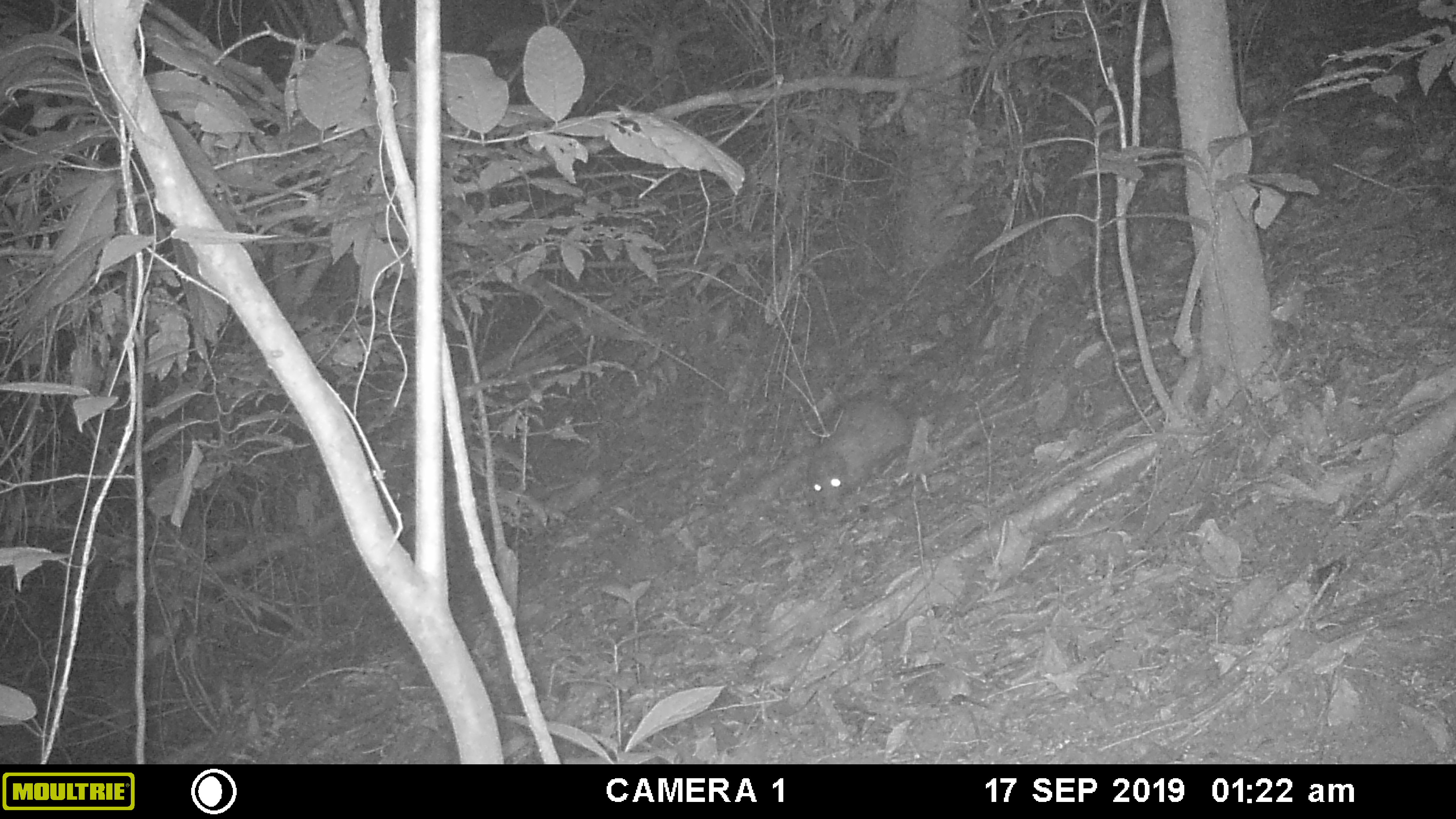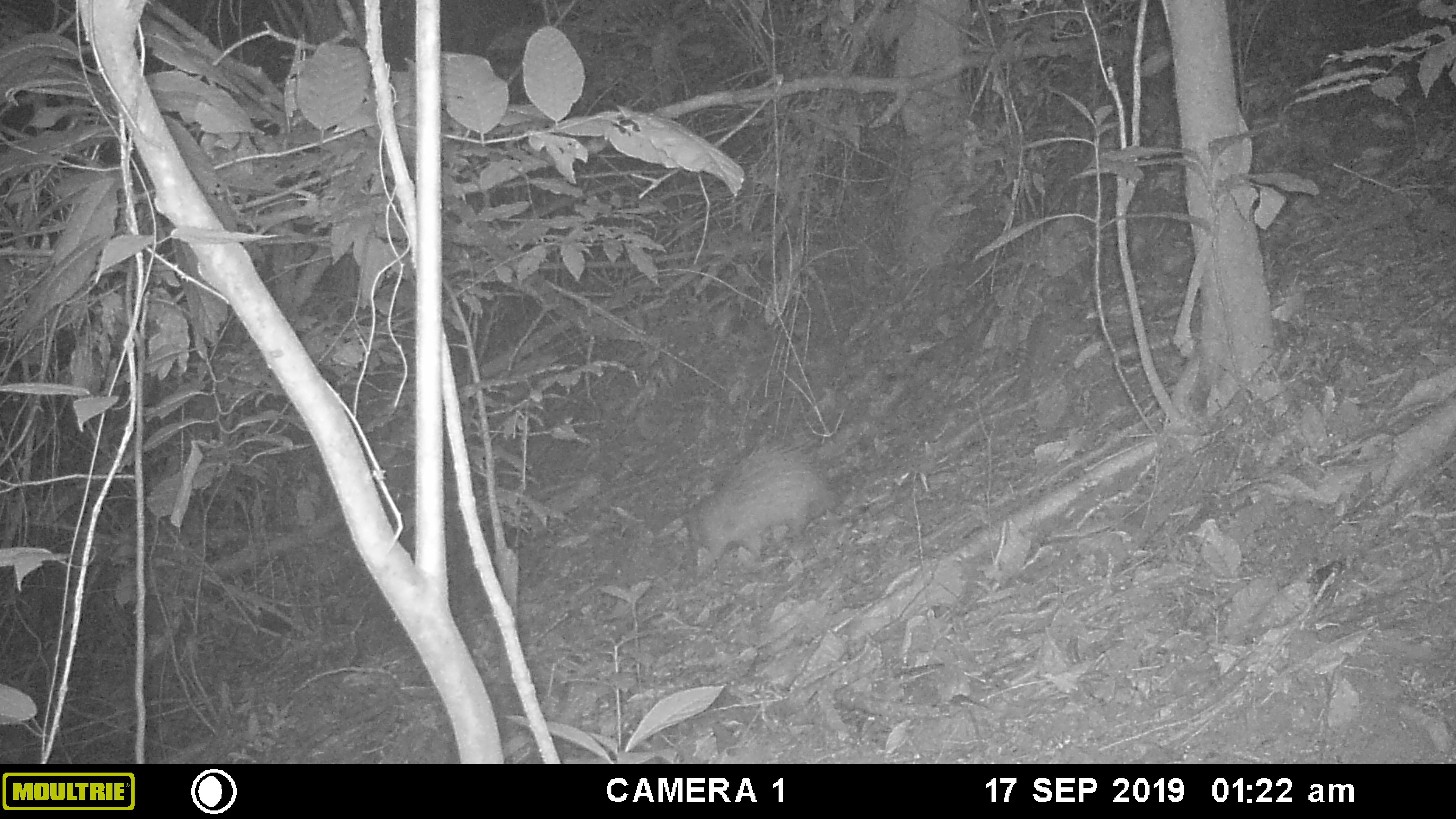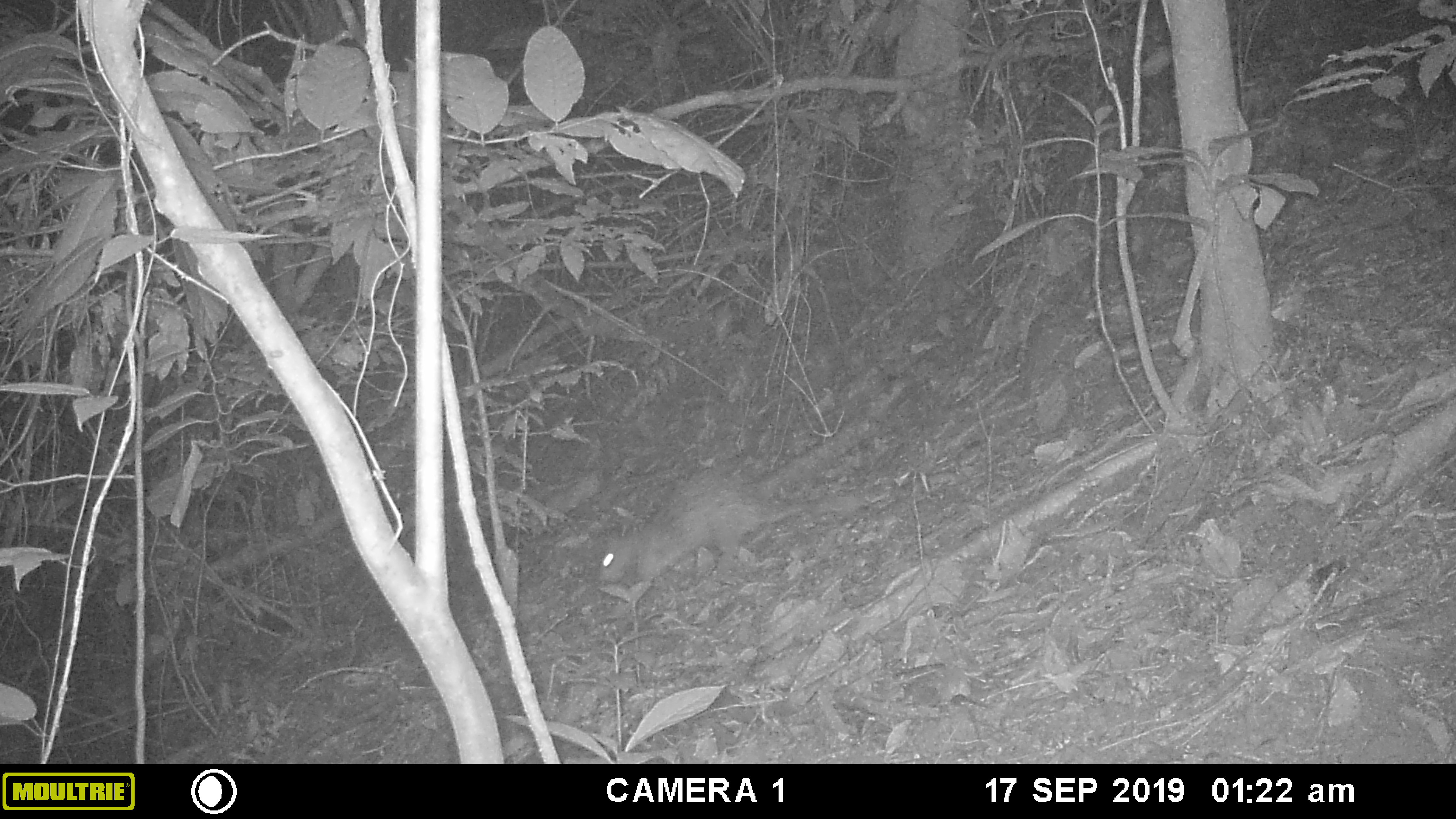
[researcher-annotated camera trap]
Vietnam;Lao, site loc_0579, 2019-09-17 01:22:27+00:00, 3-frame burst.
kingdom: Animalia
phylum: Chordata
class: Mammalia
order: Rodentia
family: Hystricidae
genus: Atherurus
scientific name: Atherurus macrourus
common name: asiatic brush-tailed porcupine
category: asiatic brush tailed porcupine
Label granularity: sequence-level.